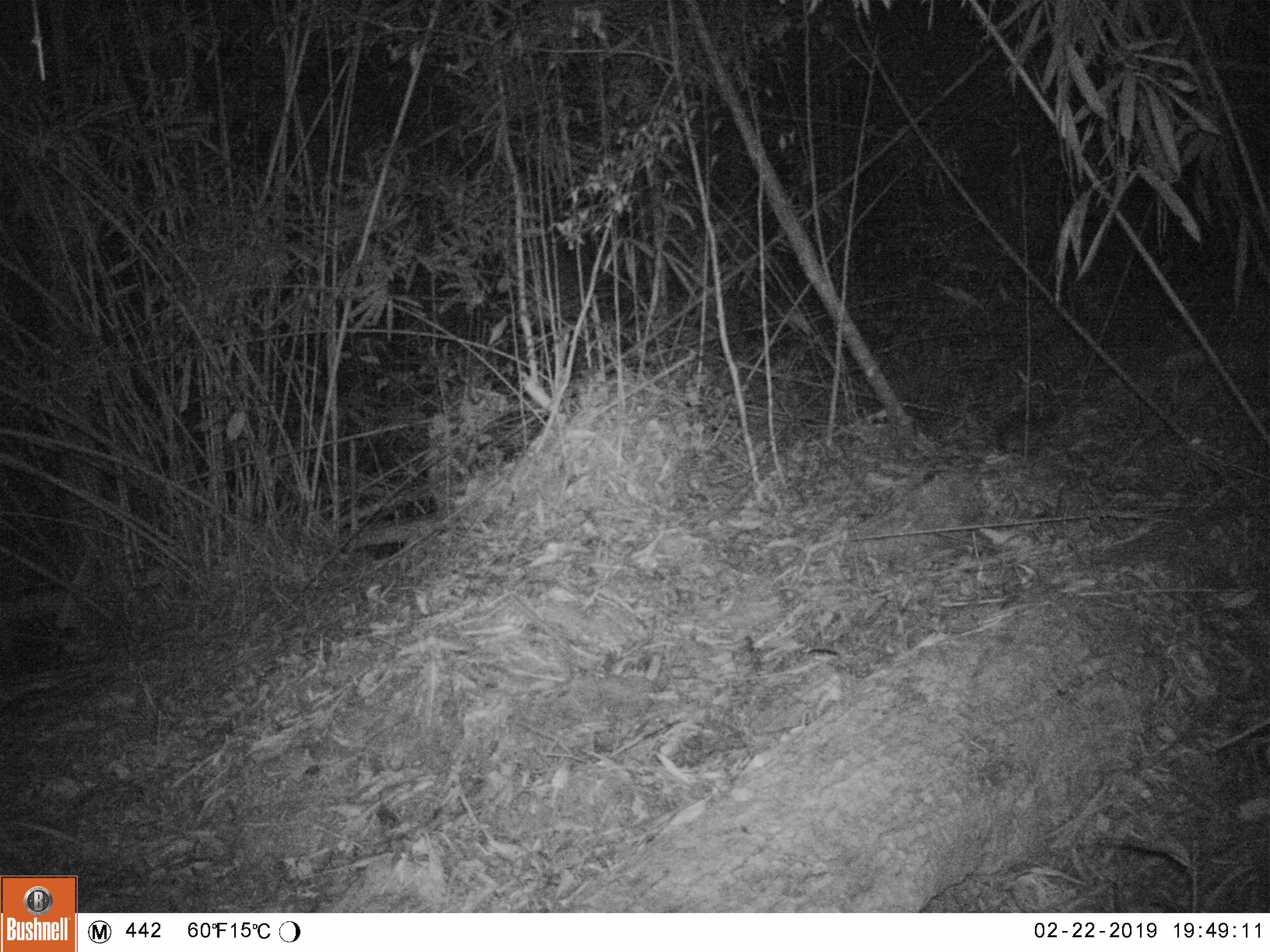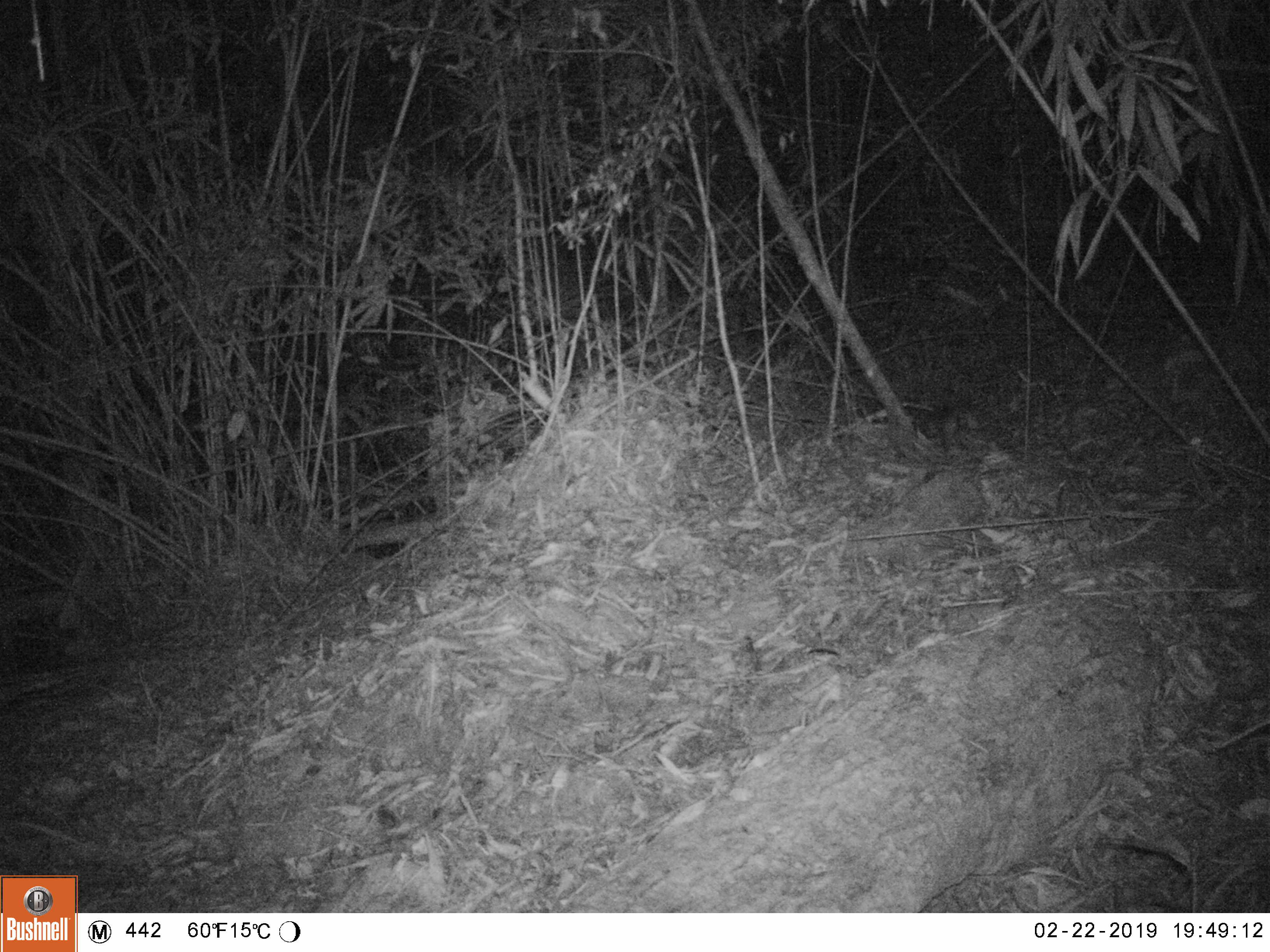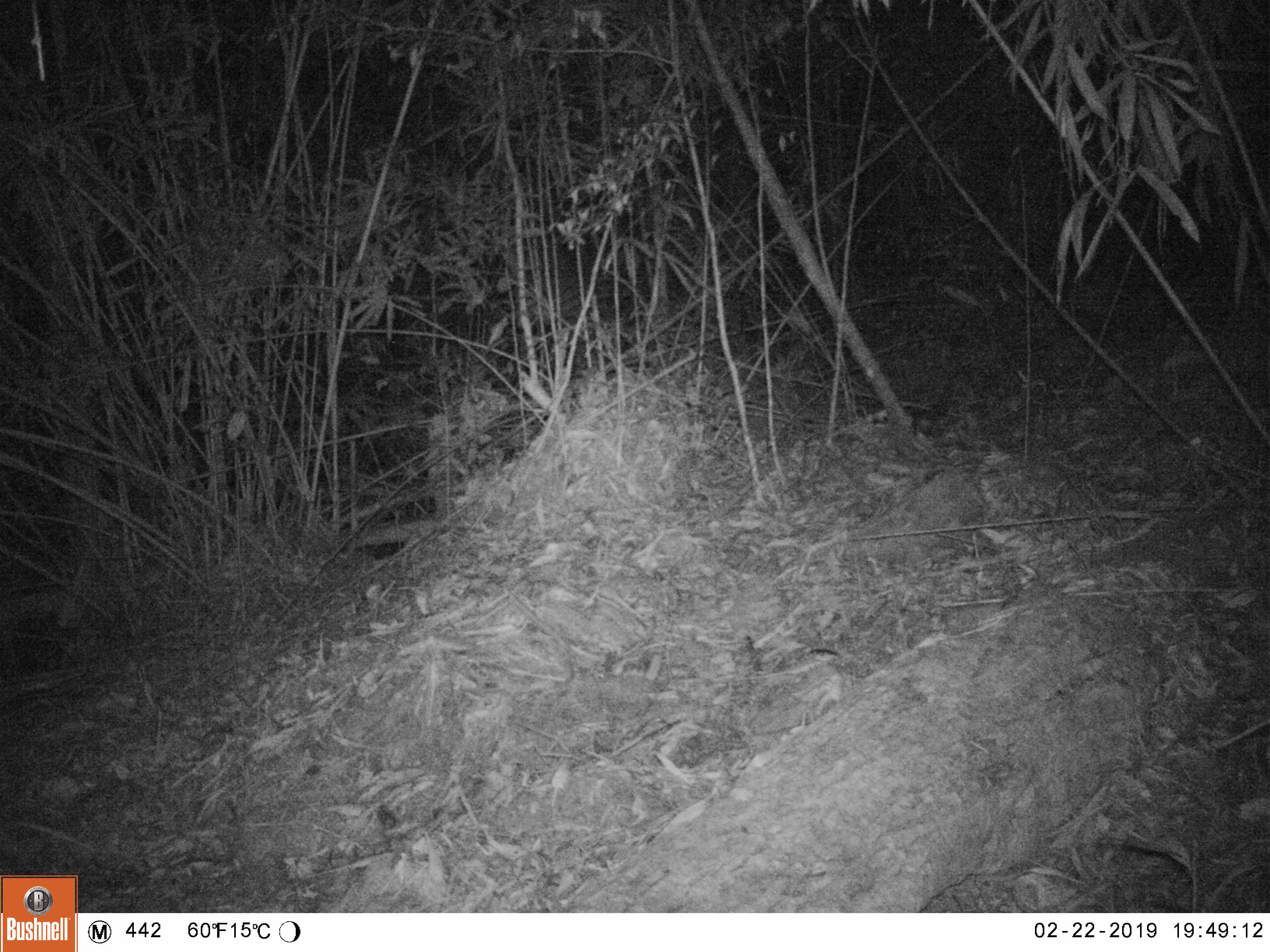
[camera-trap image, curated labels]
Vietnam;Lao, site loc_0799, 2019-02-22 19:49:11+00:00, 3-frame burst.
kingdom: Animalia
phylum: Chordata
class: Mammalia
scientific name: Mammalia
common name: mammal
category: unidentified small mammal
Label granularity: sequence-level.